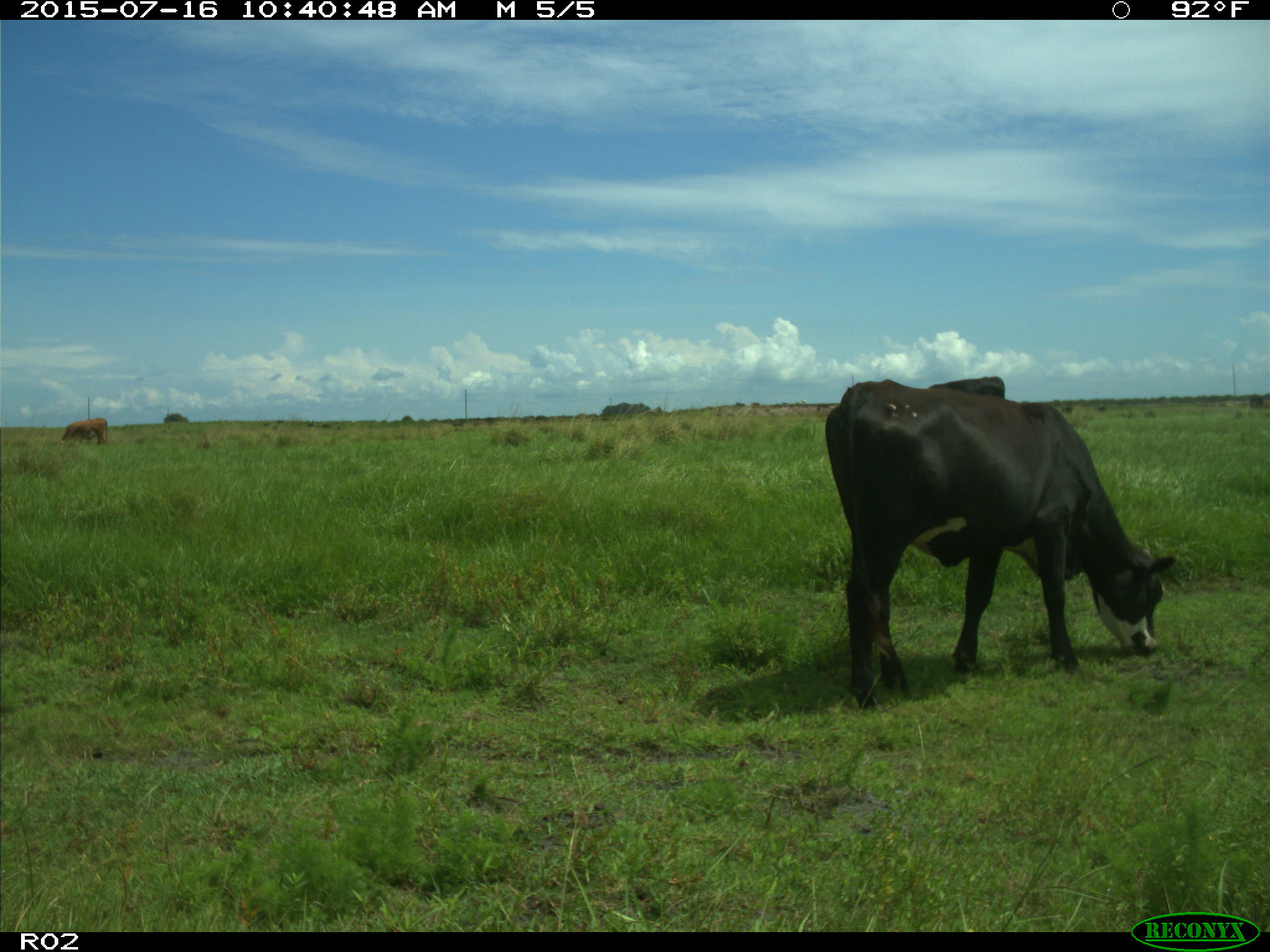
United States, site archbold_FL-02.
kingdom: Animalia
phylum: Chordata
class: Mammalia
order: Artiodactyla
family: Bovidae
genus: Bos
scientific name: Bos taurus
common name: domestic cow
Bos taurus (domestic cow).